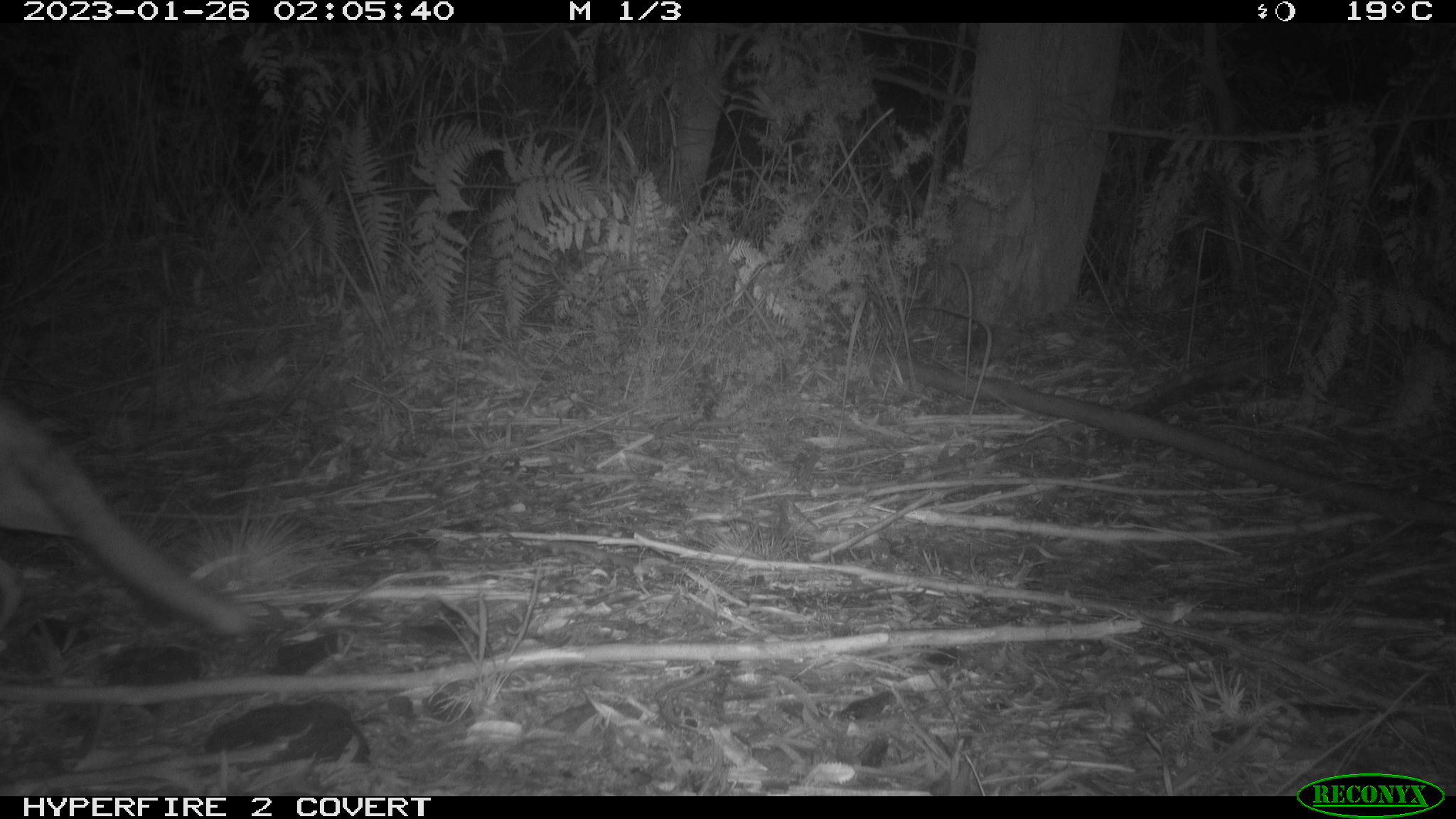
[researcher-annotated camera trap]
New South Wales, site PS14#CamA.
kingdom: Animalia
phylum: Chordata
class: Mammalia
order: Carnivora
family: Canidae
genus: Vulpes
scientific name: Vulpes vulpes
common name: red fox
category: fox